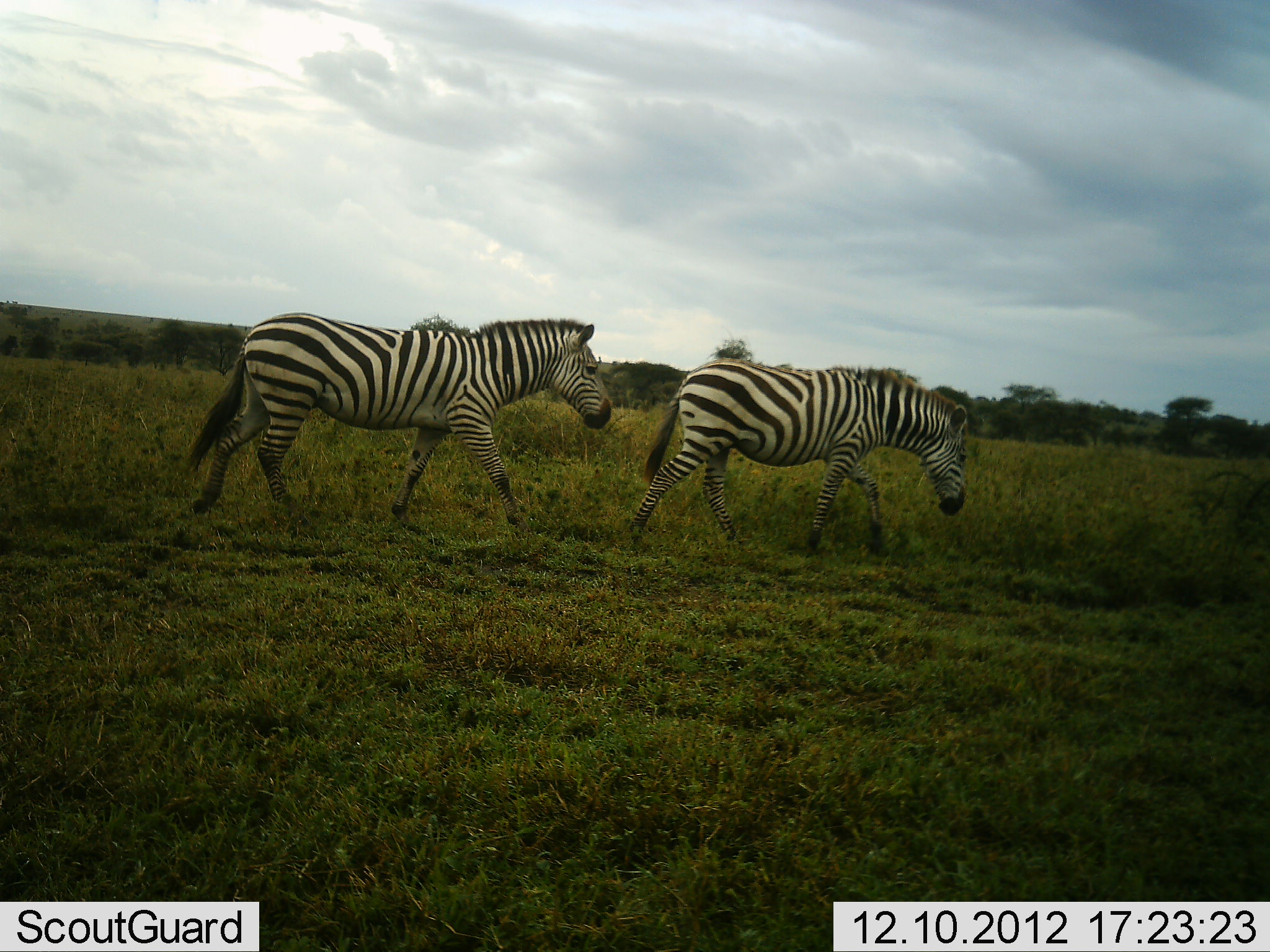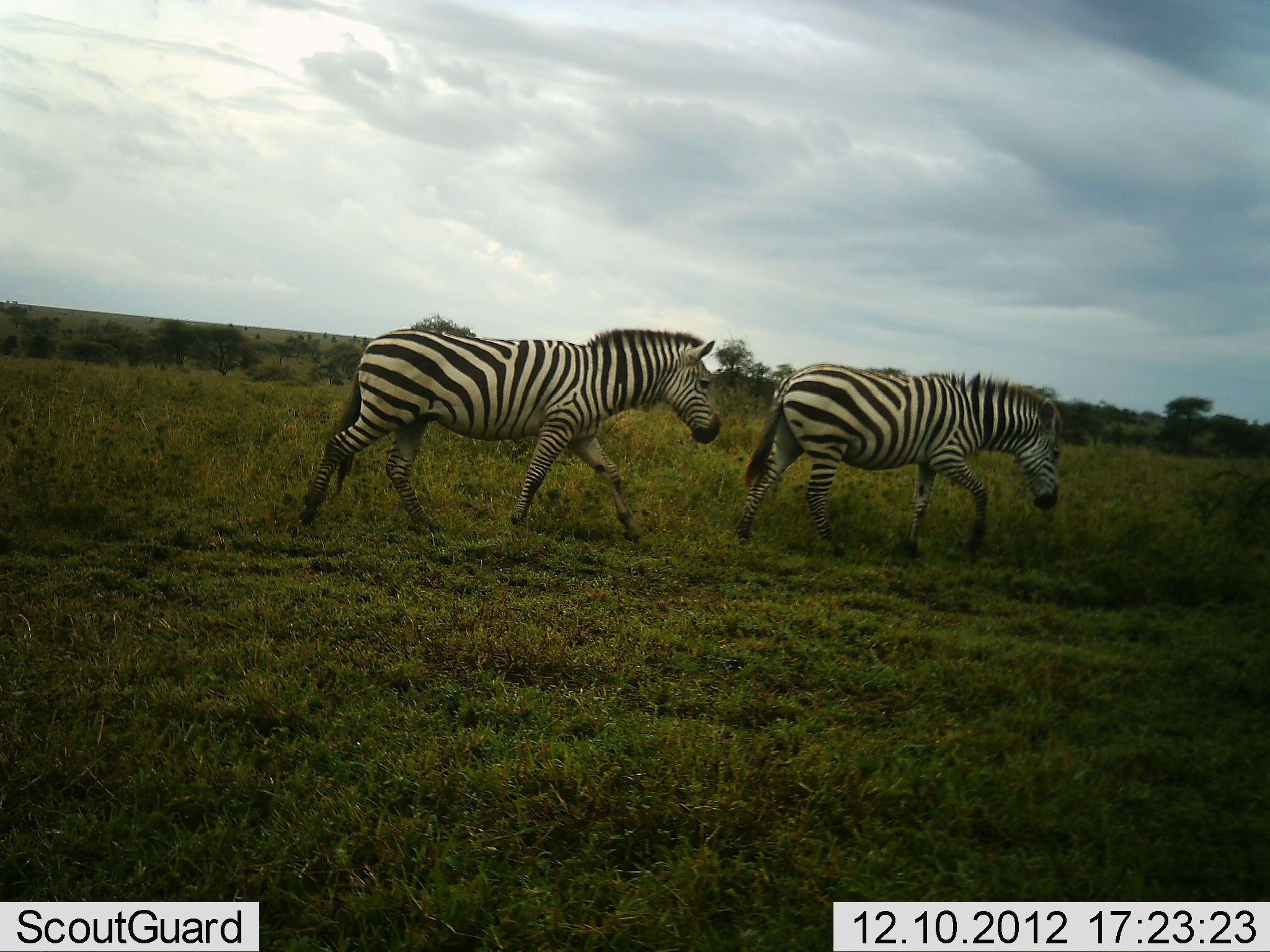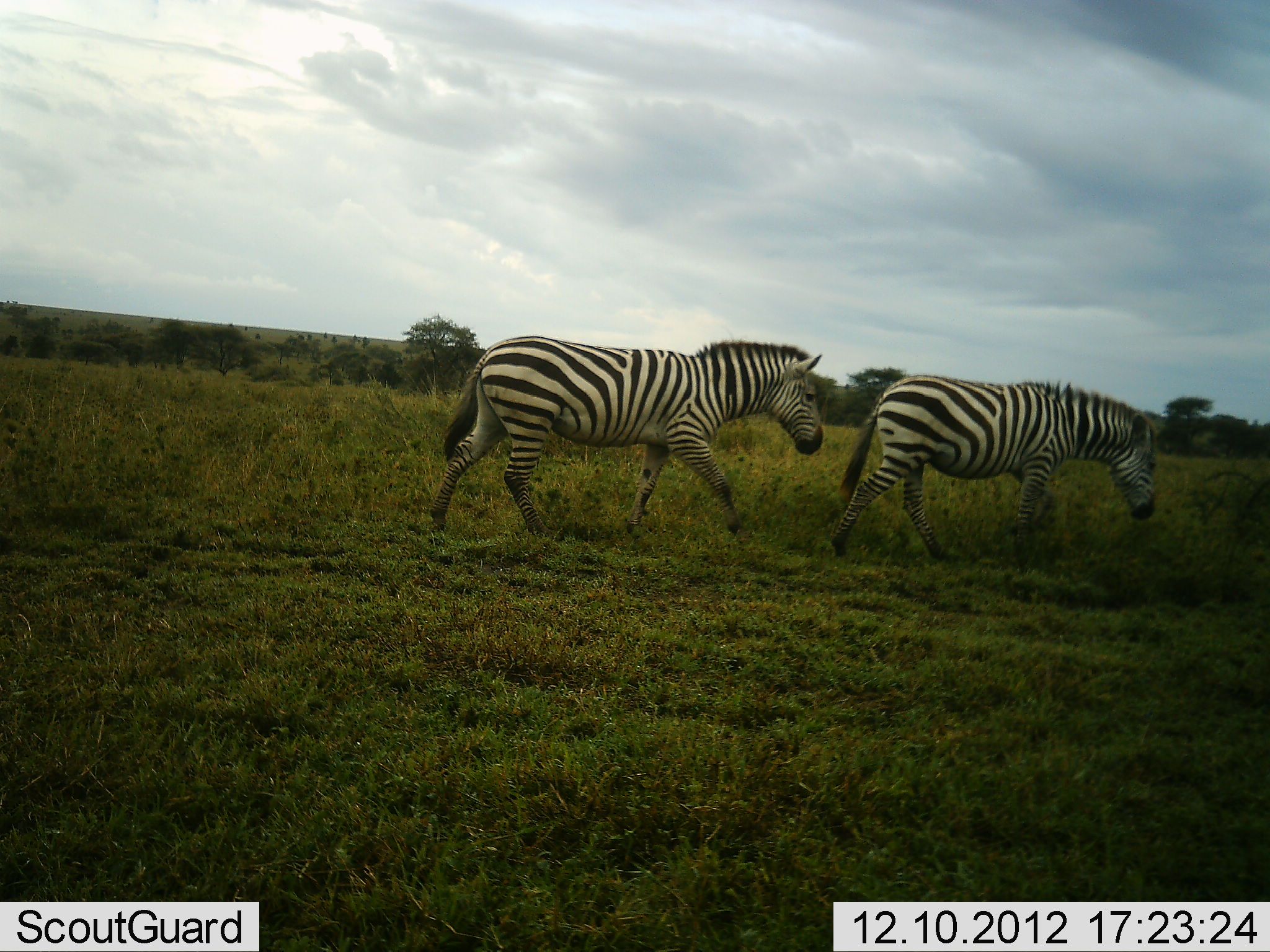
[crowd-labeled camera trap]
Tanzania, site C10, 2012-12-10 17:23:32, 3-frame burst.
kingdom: Animalia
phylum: Chordata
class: Mammalia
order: Perissodactyla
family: Equidae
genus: Equus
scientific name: Equus quagga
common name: plains zebra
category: zebra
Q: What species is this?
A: Zebra (plains zebra) (Equus quagga).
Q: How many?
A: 2.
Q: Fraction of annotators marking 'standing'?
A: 10%.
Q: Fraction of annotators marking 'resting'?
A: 0%.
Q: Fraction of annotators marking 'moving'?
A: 95%.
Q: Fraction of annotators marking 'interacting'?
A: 0%.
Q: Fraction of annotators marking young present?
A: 0%.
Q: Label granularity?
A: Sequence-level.